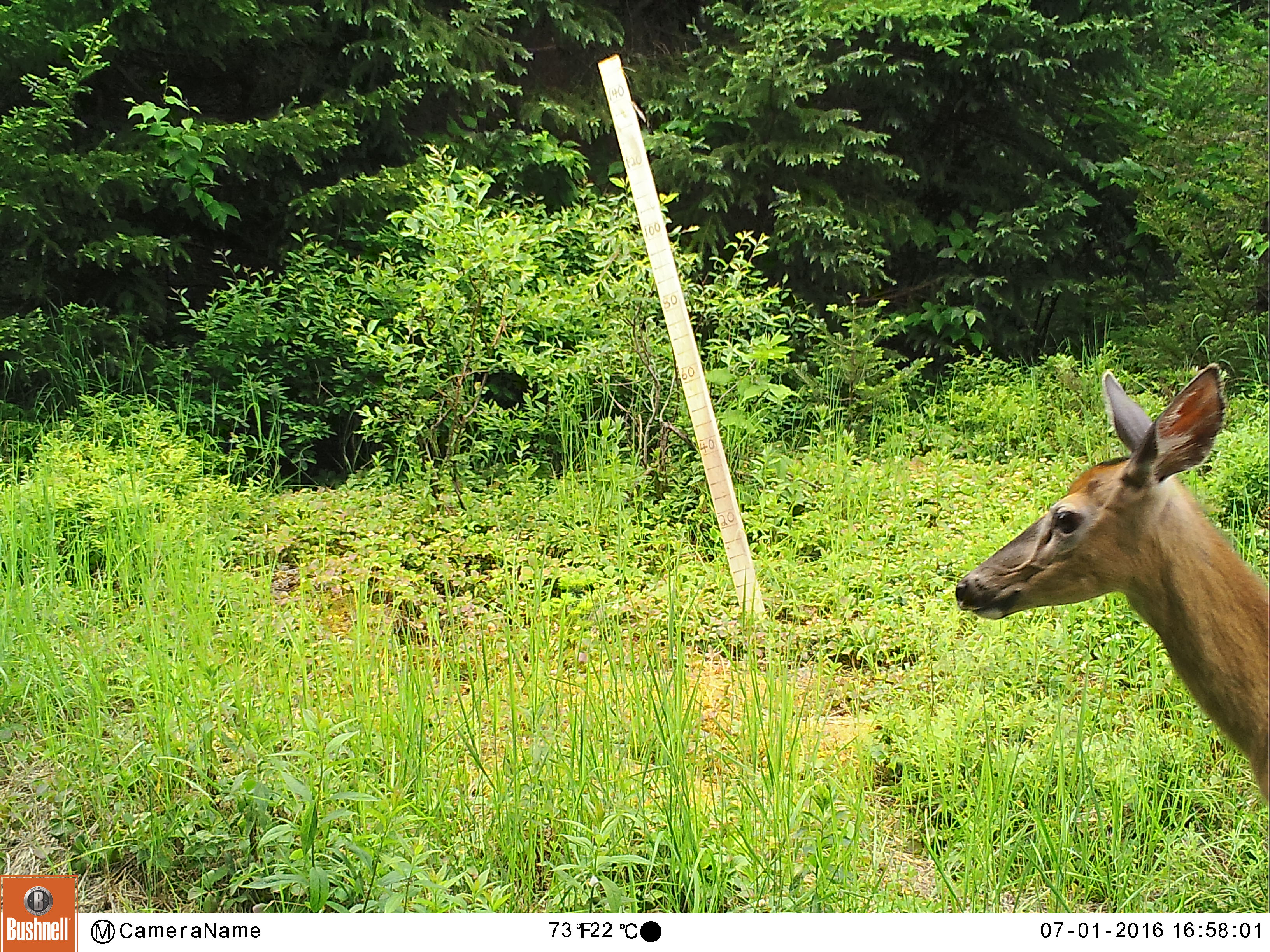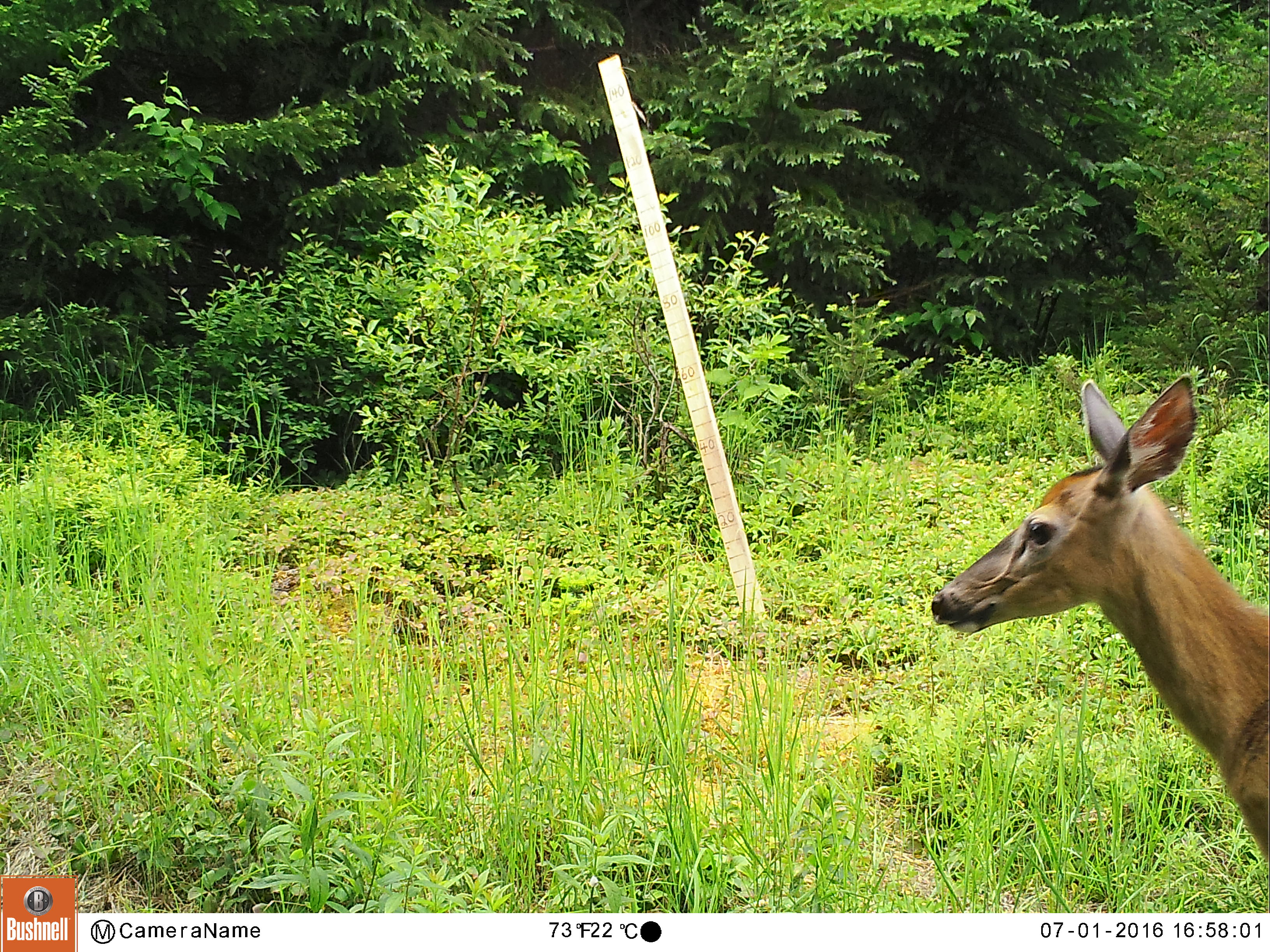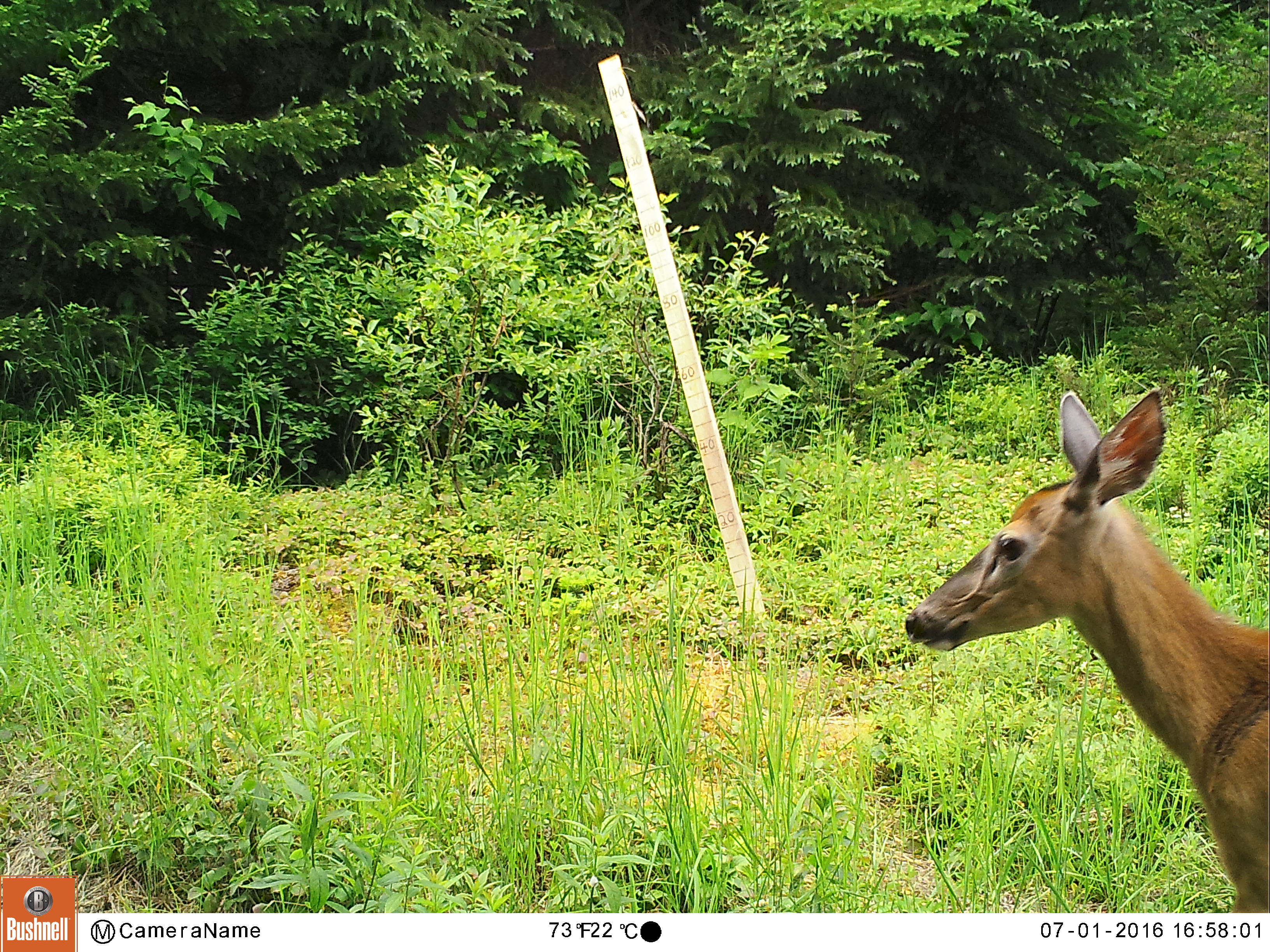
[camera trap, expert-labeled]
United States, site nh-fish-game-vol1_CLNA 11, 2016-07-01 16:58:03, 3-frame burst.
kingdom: Animalia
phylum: Chordata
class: Mammalia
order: Artiodactyla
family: Cervidae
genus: Odocoileus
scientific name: Odocoileus virginianus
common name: white-tailed deer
White-tailed deer (Odocoileus virginianus).